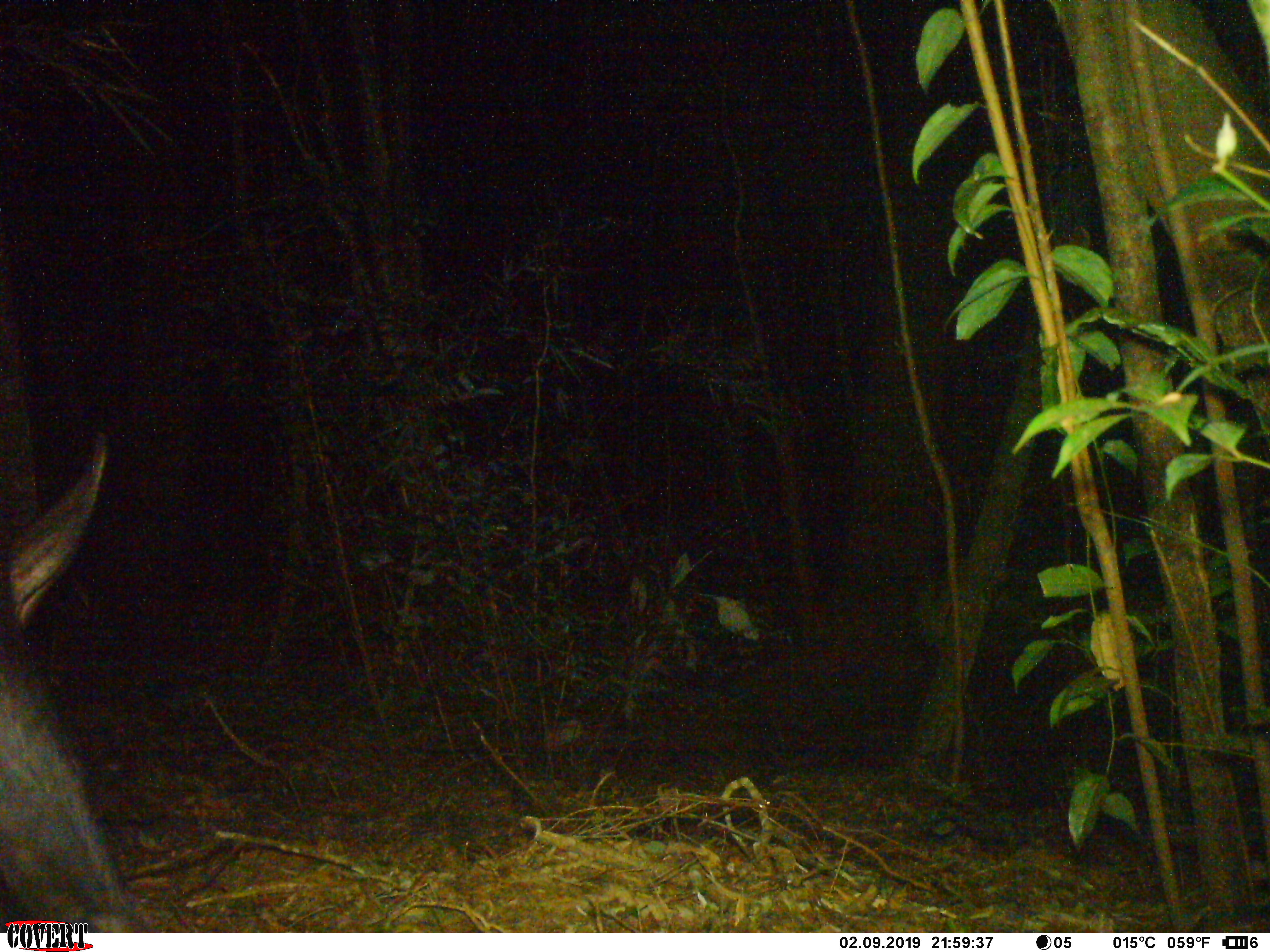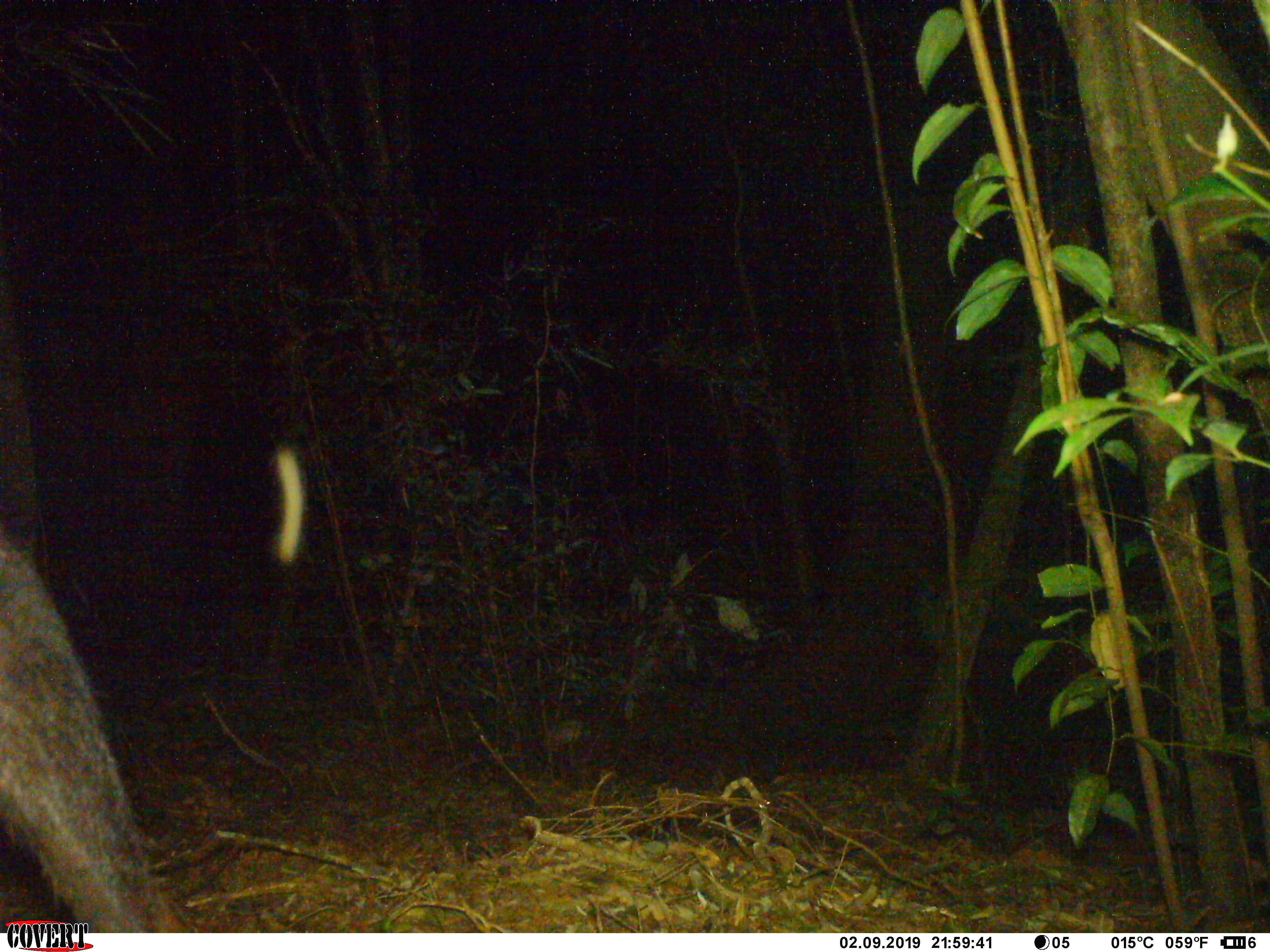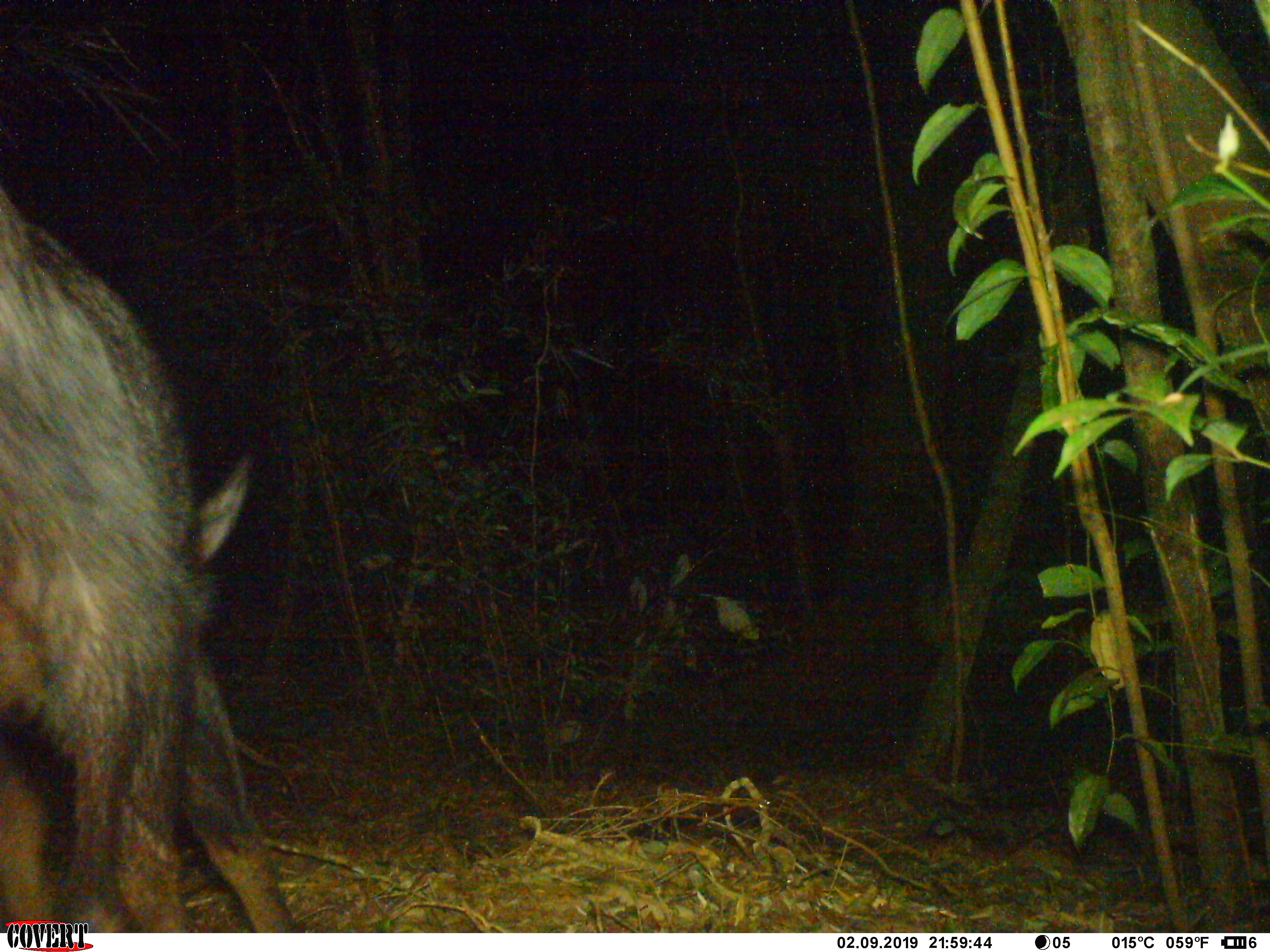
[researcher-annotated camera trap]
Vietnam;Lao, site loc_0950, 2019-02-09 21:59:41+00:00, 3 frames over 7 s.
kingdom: Animalia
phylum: Chordata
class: Mammalia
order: Artiodactyla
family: Bovidae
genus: Capricornis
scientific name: Capricornis sumatraensis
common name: chinese serow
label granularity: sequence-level